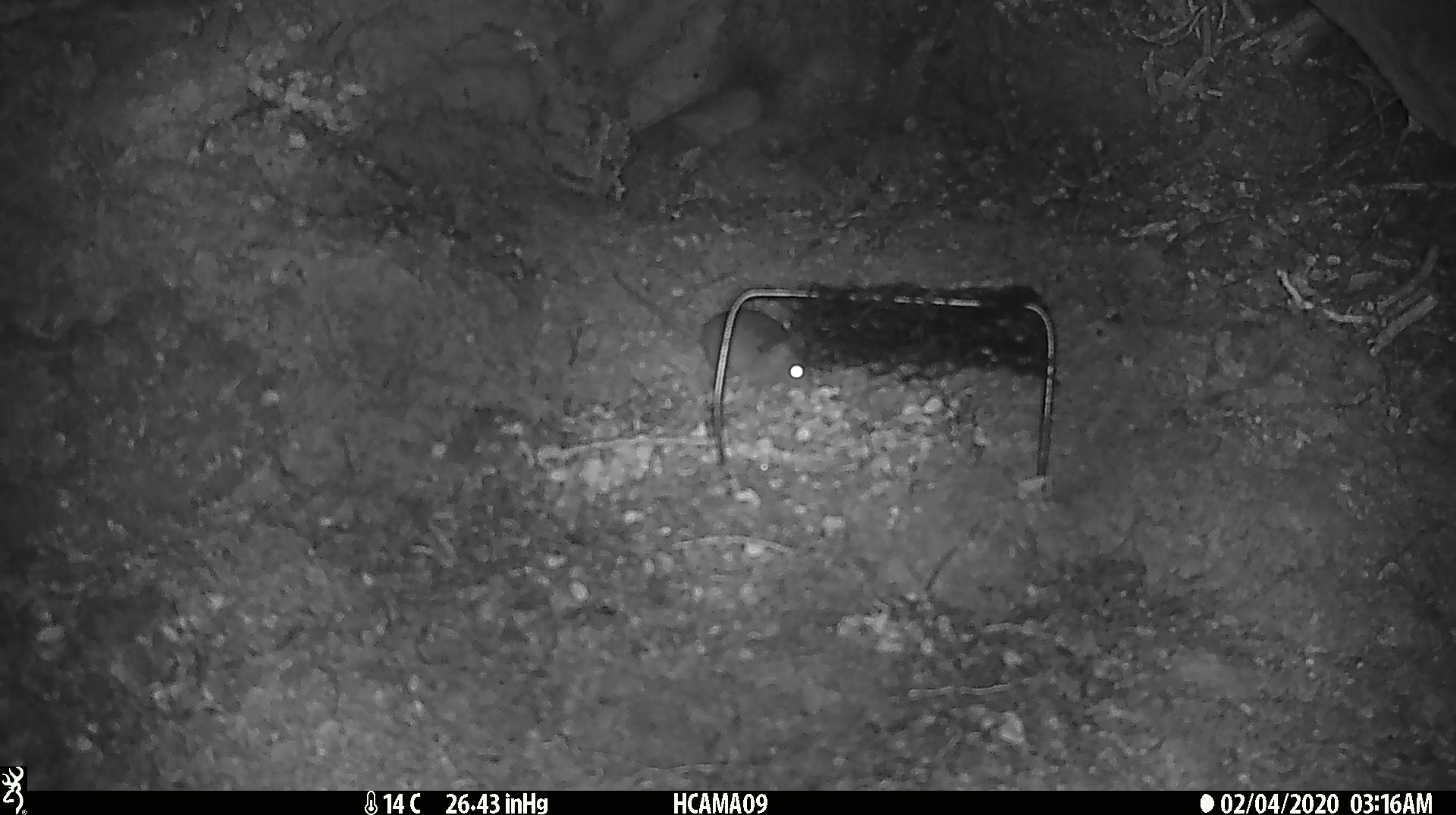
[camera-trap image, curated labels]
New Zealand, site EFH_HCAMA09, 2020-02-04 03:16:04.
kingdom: Animalia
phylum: Chordata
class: Mammalia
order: Rodentia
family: Muridae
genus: Mus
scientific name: Mus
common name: mouse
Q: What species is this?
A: Mouse (Mus).